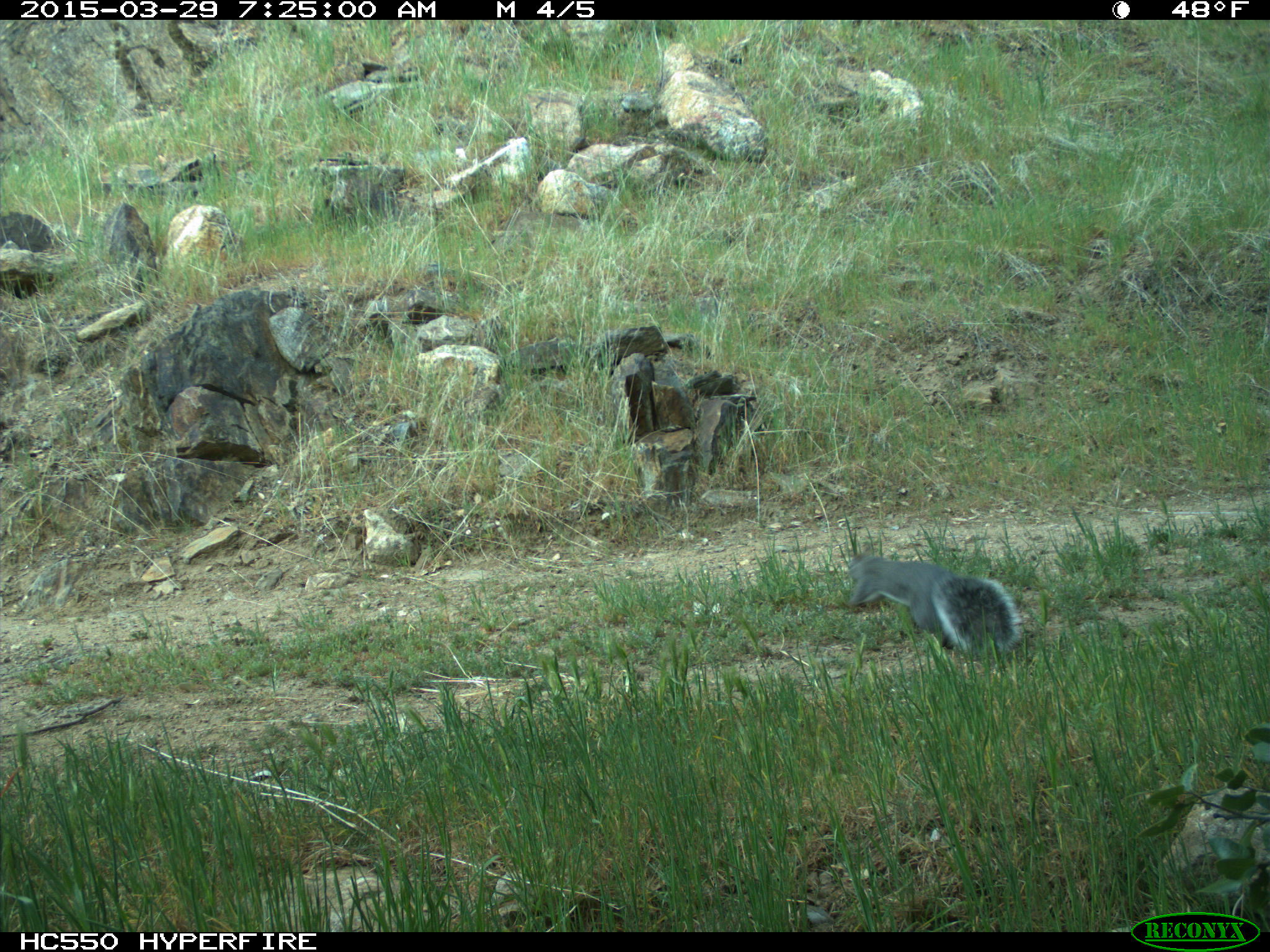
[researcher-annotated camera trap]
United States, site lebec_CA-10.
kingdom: Animalia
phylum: Chordata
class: Mammalia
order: Rodentia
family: Sciuridae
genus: Sciurus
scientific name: Sciurus carolinensis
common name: eastern gray squirrel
Sciurus carolinensis (eastern gray squirrel).